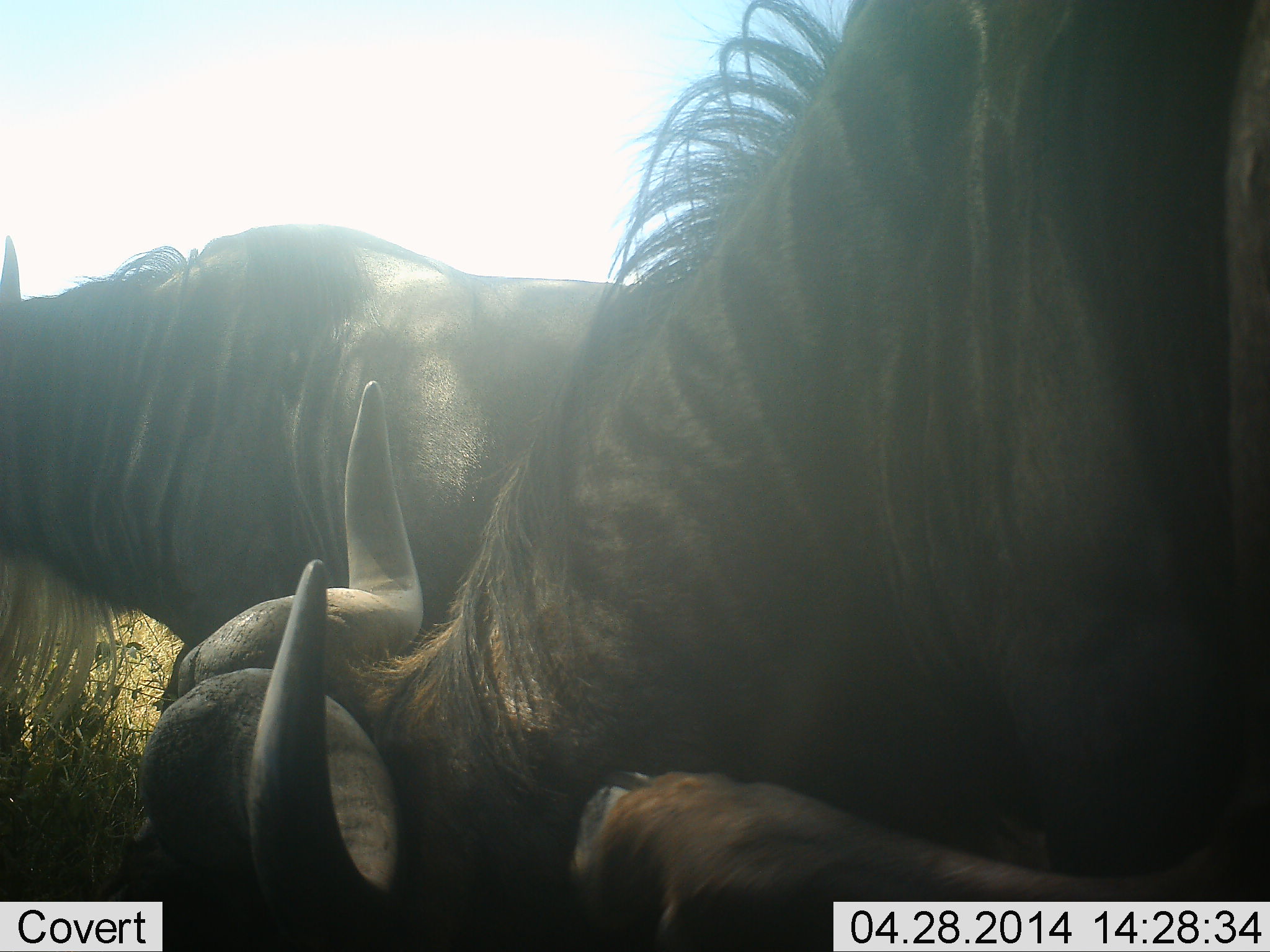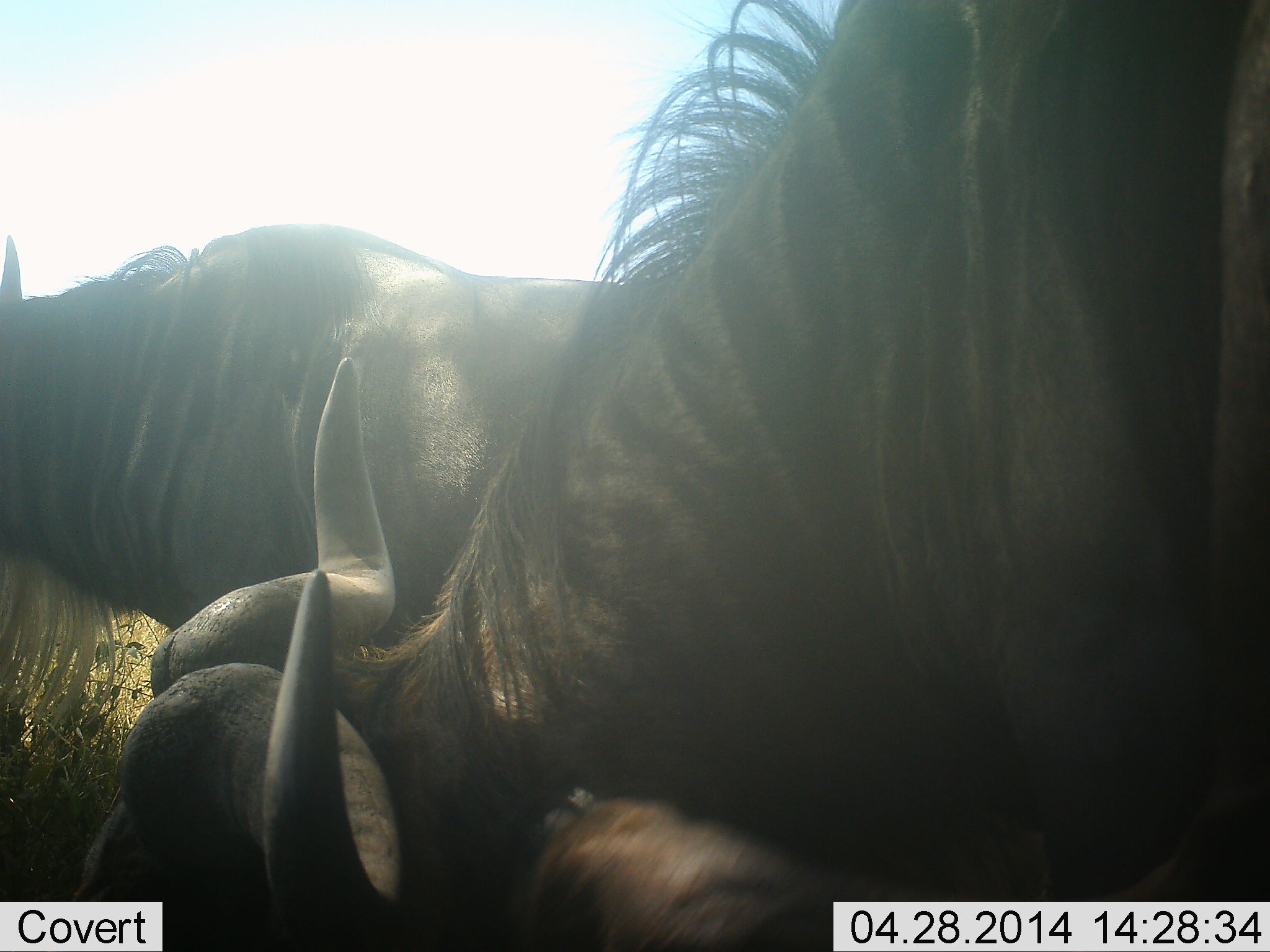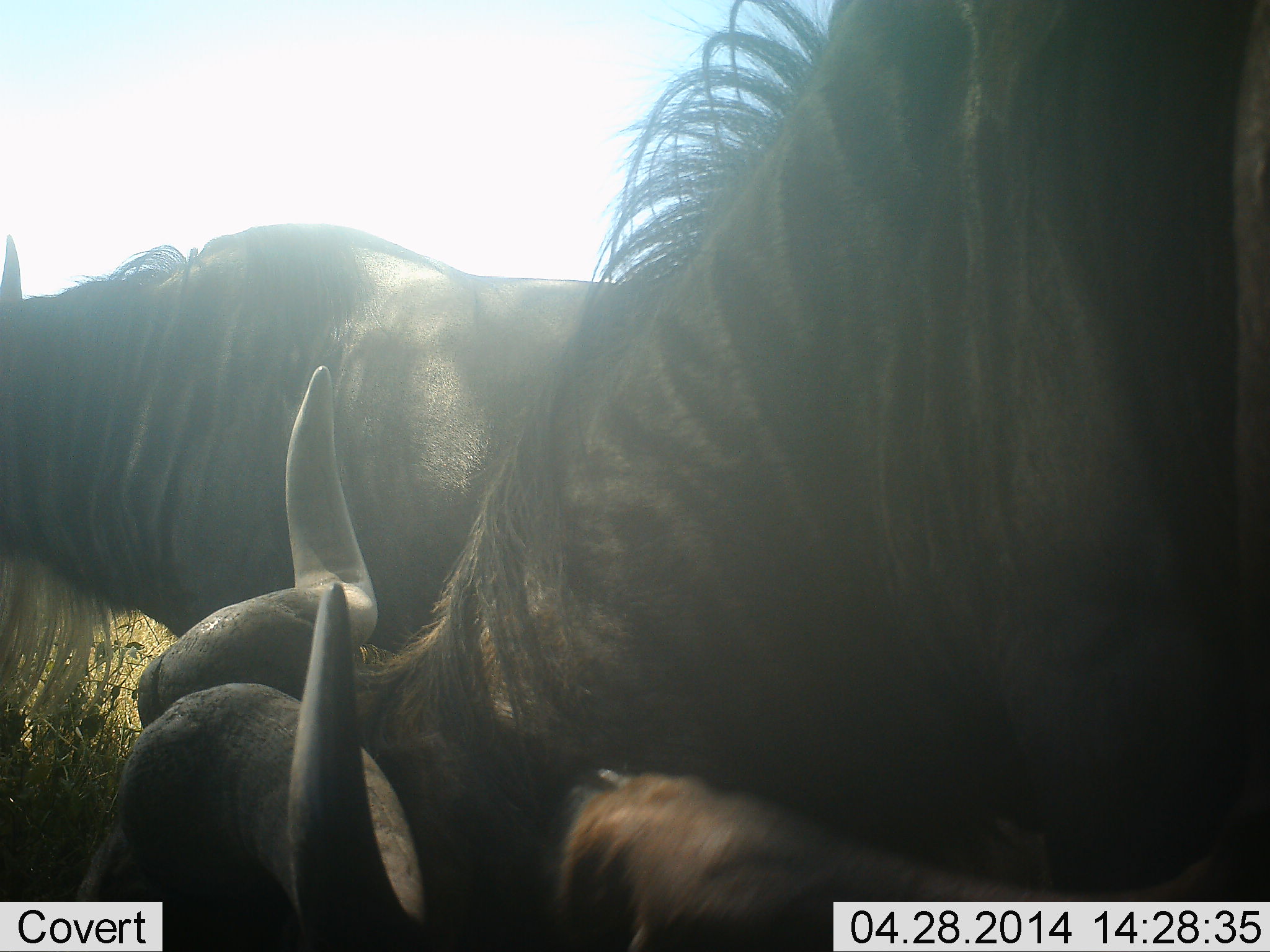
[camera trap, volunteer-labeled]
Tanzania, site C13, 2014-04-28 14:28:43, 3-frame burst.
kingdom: Animalia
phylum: Chordata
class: Mammalia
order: Artiodactyla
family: Bovidae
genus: Connochaetes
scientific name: Connochaetes taurinus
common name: blue wildebeest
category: wildebeest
Wildebeest (blue wildebeest) (Connochaetes taurinus), count 2. Behavior (volunteer vote fractions): standing 80%, resting 0%, moving 0%, interacting 10%. Young present (vote fraction): 0%. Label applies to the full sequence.